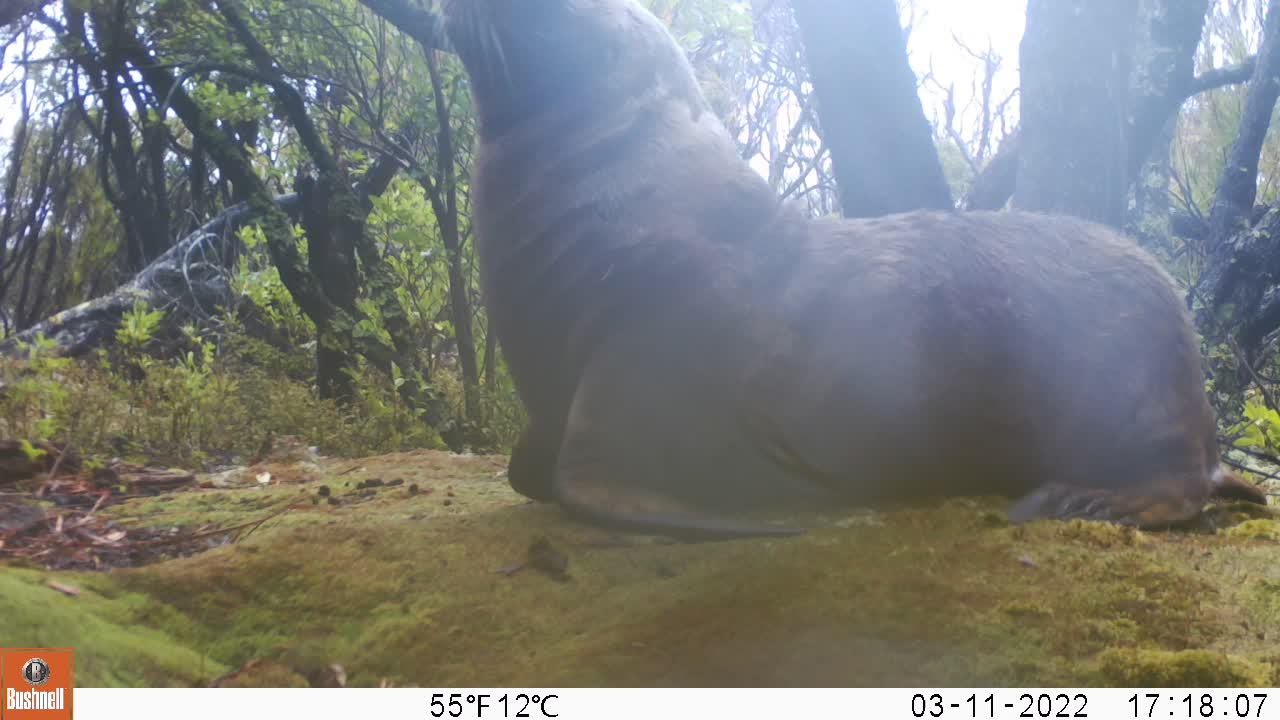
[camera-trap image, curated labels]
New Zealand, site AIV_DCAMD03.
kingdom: Animalia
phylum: Chordata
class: Mammalia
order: Carnivora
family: Otariidae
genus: Phocarctos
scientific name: Phocarctos hookeri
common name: new zealand sea lion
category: sealion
Sealion (new zealand sea lion) (Phocarctos hookeri).